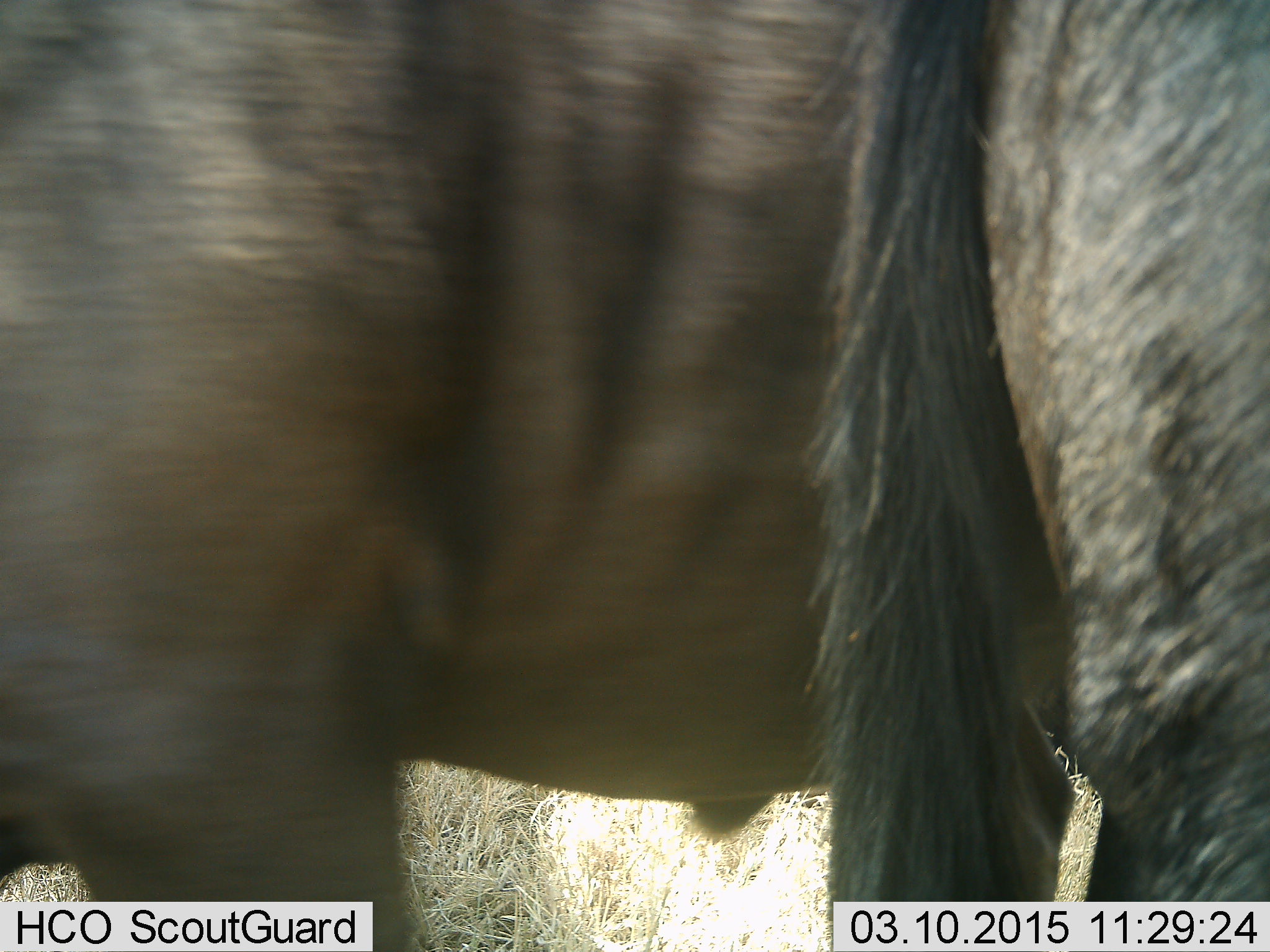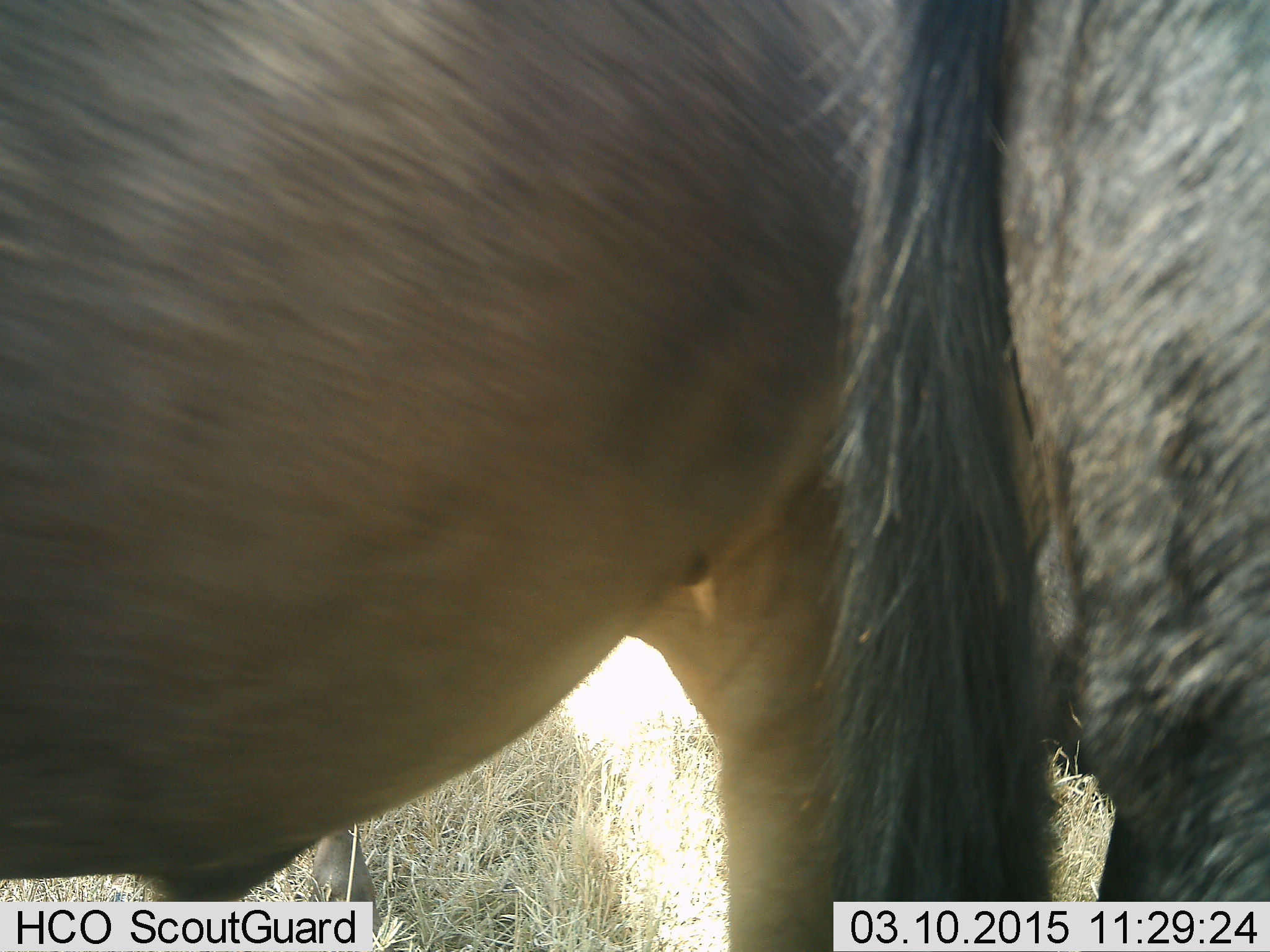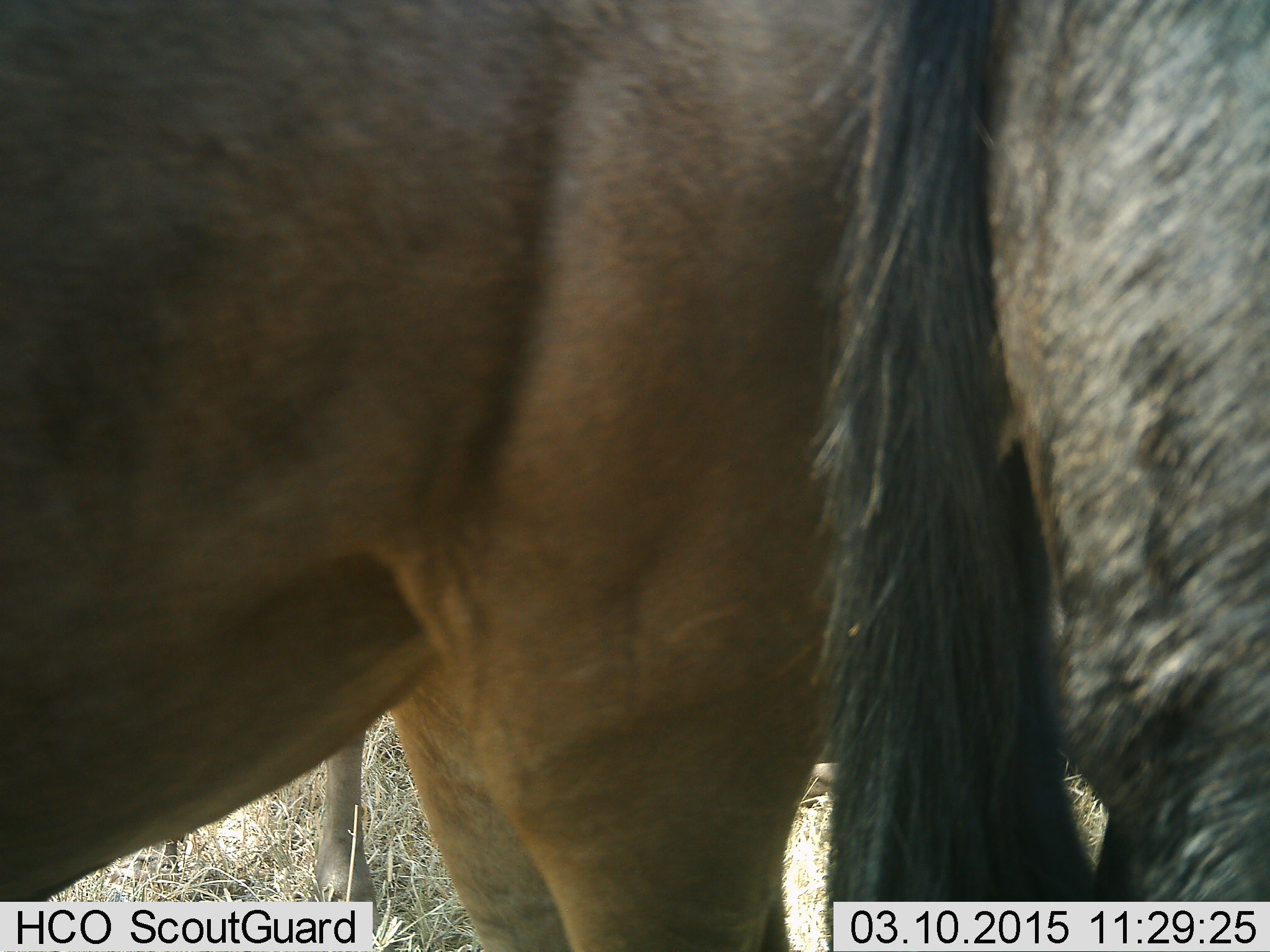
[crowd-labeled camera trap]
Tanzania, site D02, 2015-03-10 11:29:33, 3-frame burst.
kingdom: Animalia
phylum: Chordata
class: Mammalia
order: Artiodactyla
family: Bovidae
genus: Connochaetes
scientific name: Connochaetes taurinus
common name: blue wildebeest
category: wildebeest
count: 2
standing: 90%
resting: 10%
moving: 50%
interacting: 0%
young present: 0%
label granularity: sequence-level